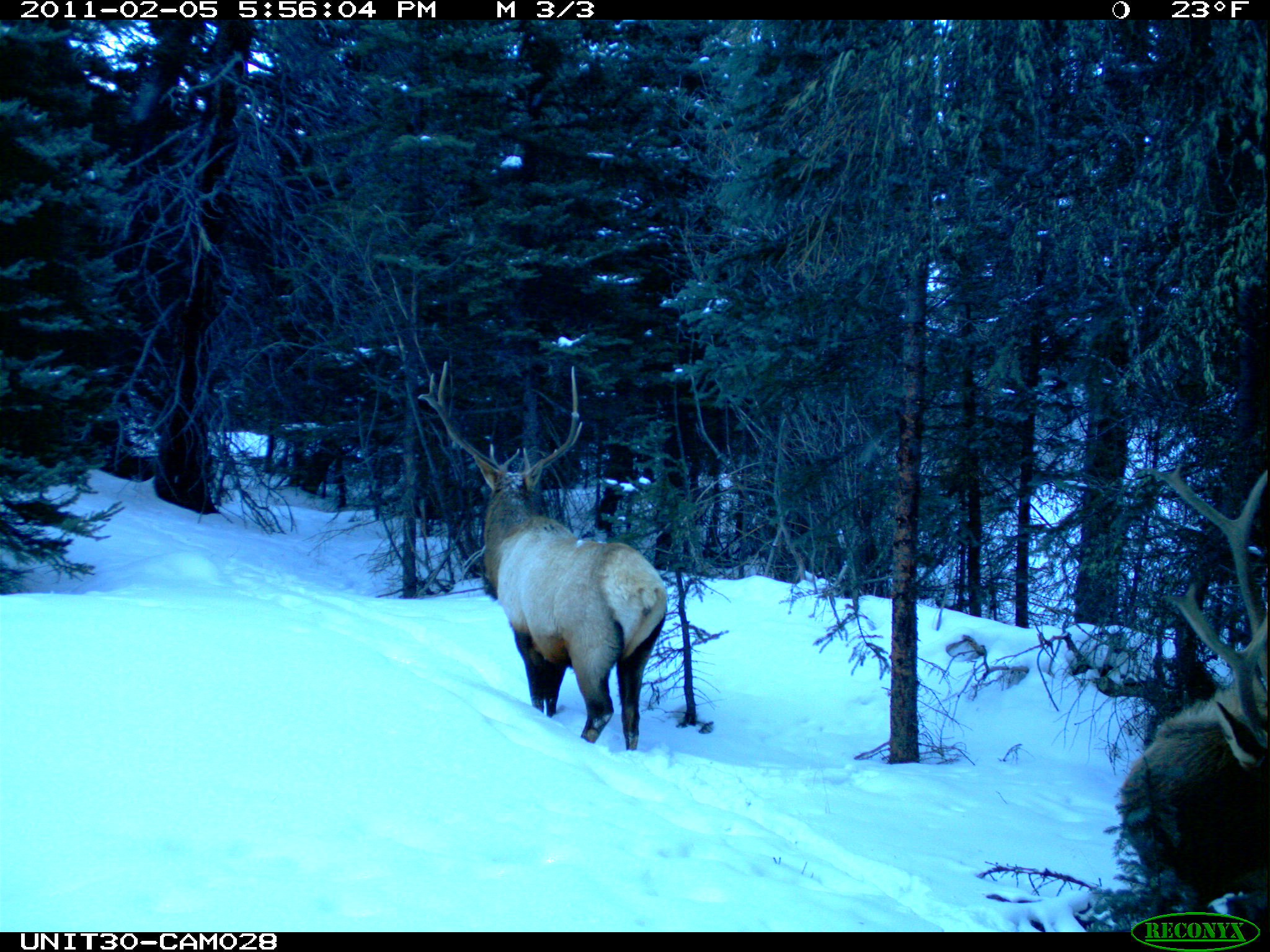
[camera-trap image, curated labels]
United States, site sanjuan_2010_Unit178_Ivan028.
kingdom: Animalia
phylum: Chordata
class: Mammalia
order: Artiodactyla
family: Cervidae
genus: Cervus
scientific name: Cervus elaphus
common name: red deer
Cervus elaphus (red deer).